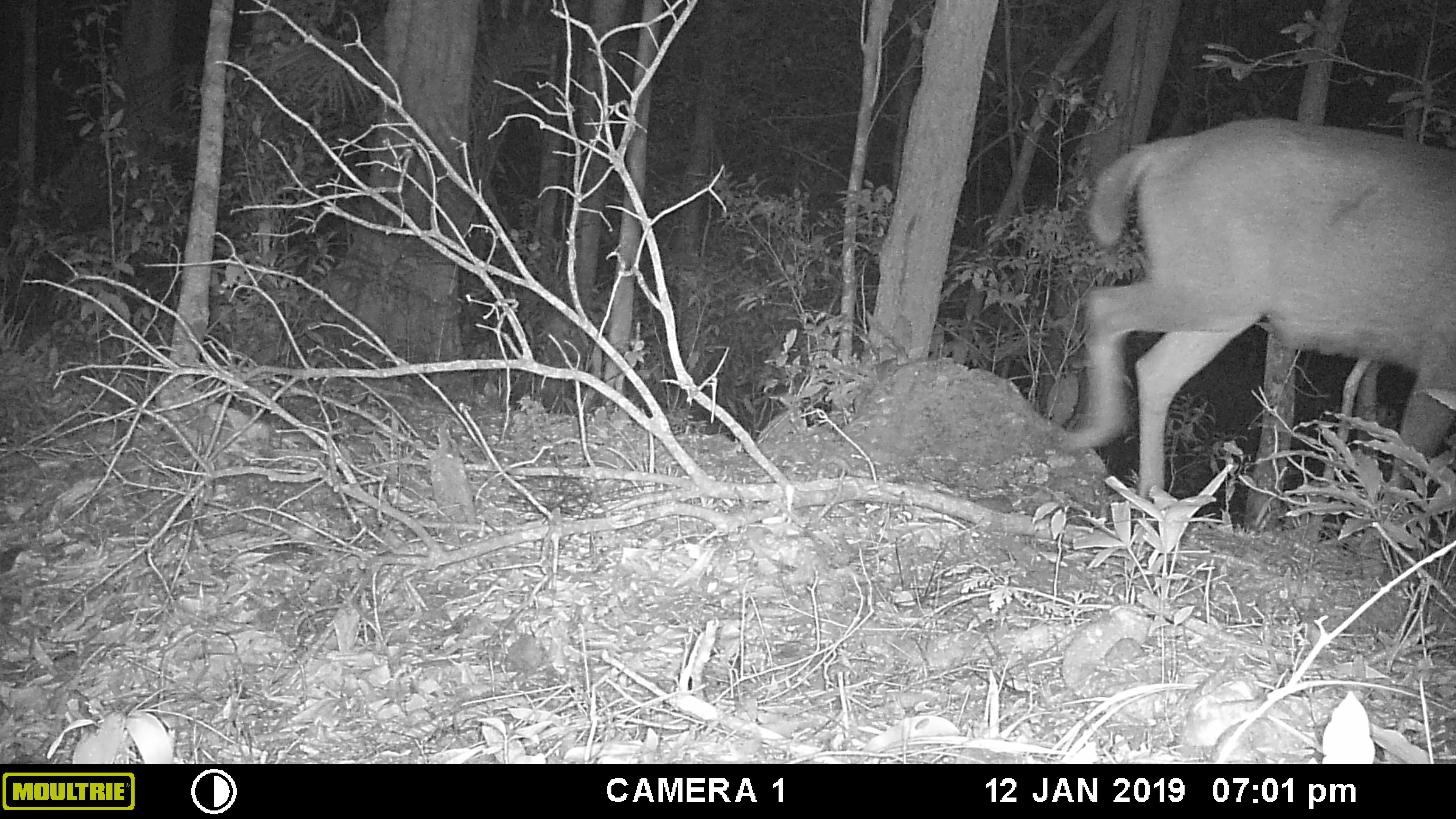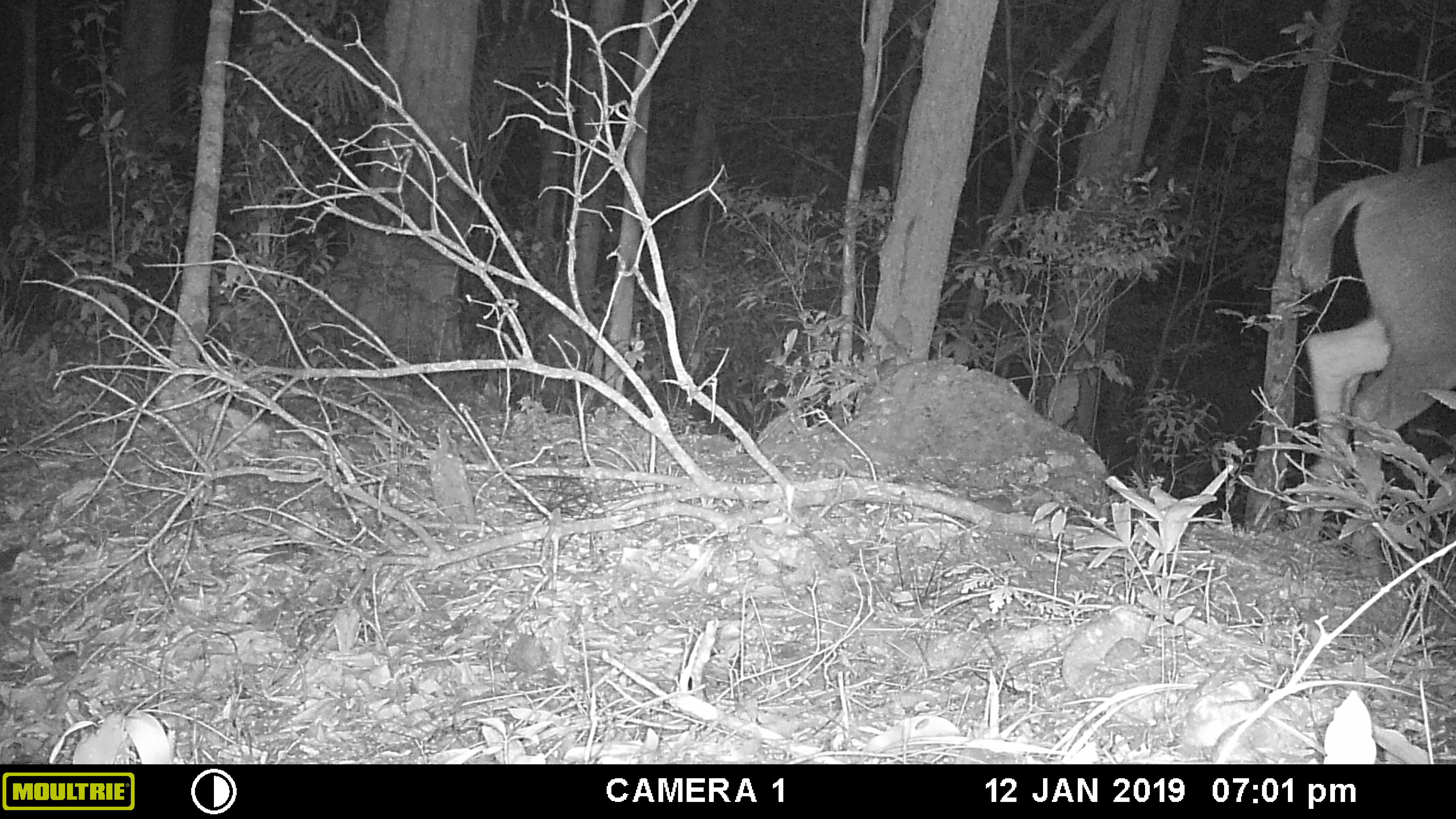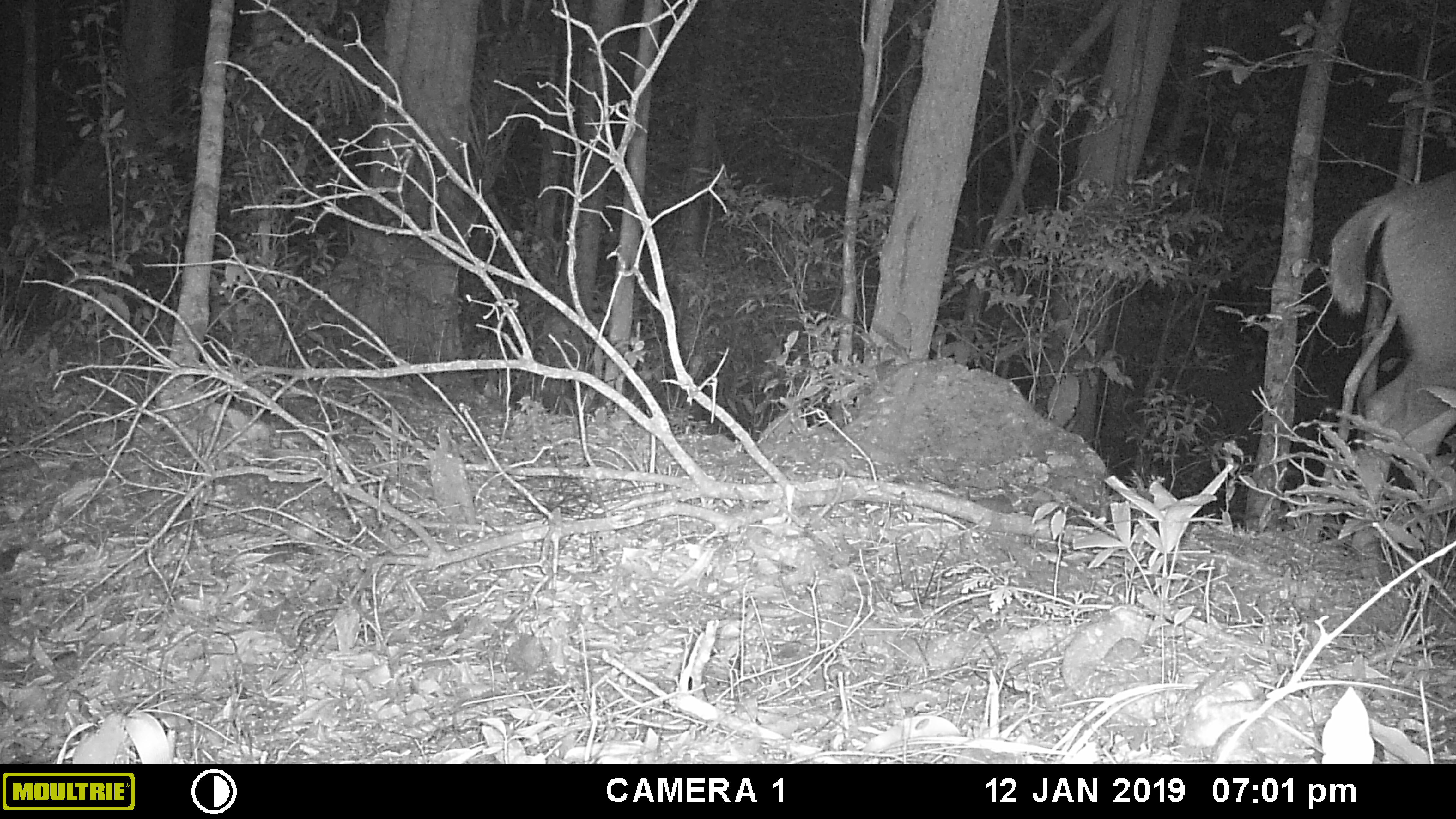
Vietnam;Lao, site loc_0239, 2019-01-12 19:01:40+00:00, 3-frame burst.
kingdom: Animalia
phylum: Chordata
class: Mammalia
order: Artiodactyla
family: Cervidae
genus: Rusa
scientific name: Rusa unicolor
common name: sambar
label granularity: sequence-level